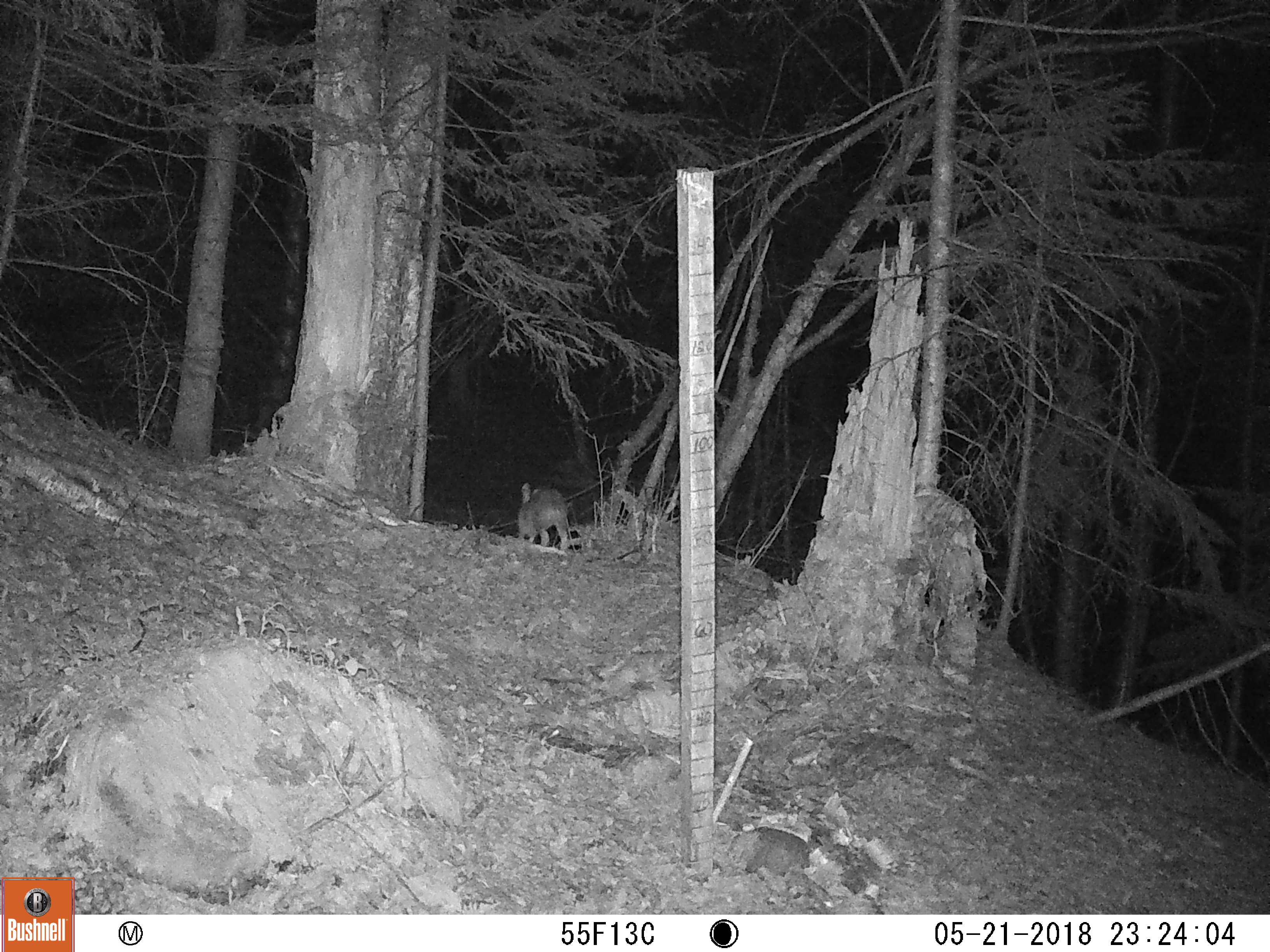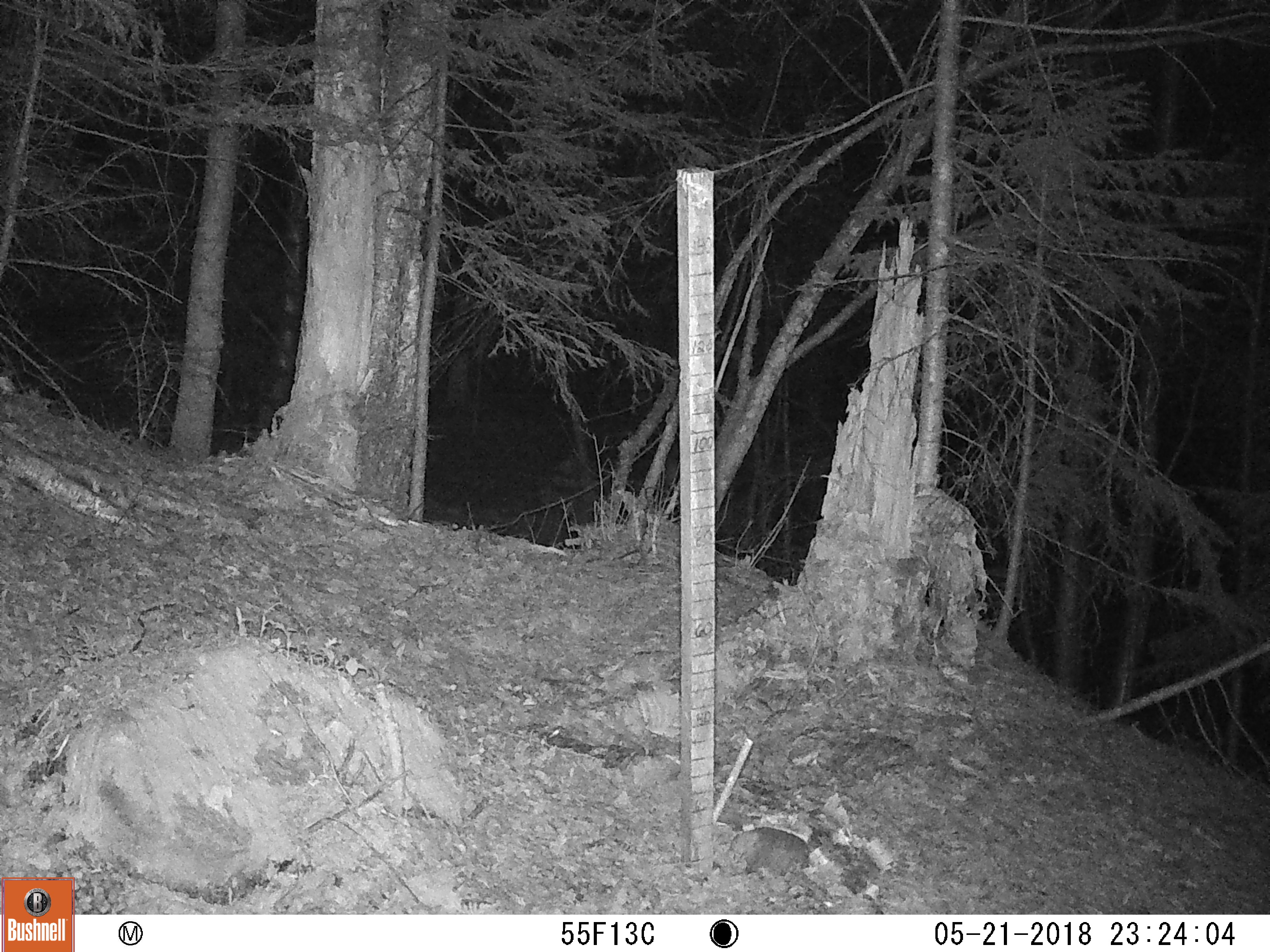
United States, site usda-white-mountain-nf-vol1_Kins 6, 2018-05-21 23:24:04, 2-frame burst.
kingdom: Animalia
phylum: Chordata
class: Mammalia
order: Lagomorpha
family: Leporidae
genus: Lepus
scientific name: Lepus americanus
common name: snowshoe hare